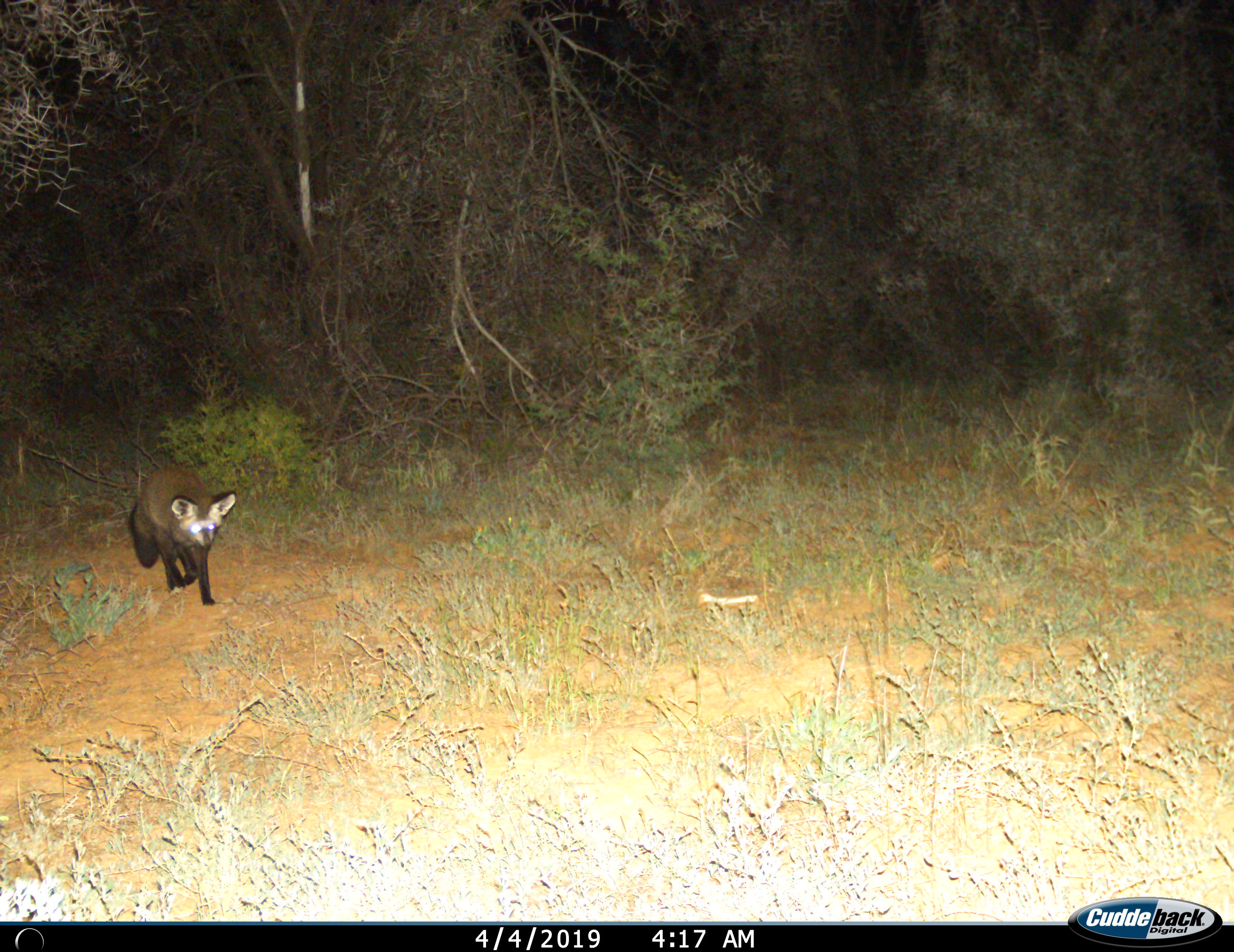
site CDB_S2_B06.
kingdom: Animalia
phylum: Chordata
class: Mammalia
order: Carnivora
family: Canidae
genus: Otocyon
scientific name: Otocyon megalotis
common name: bat-eared fox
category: foxbateared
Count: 1.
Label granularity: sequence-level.